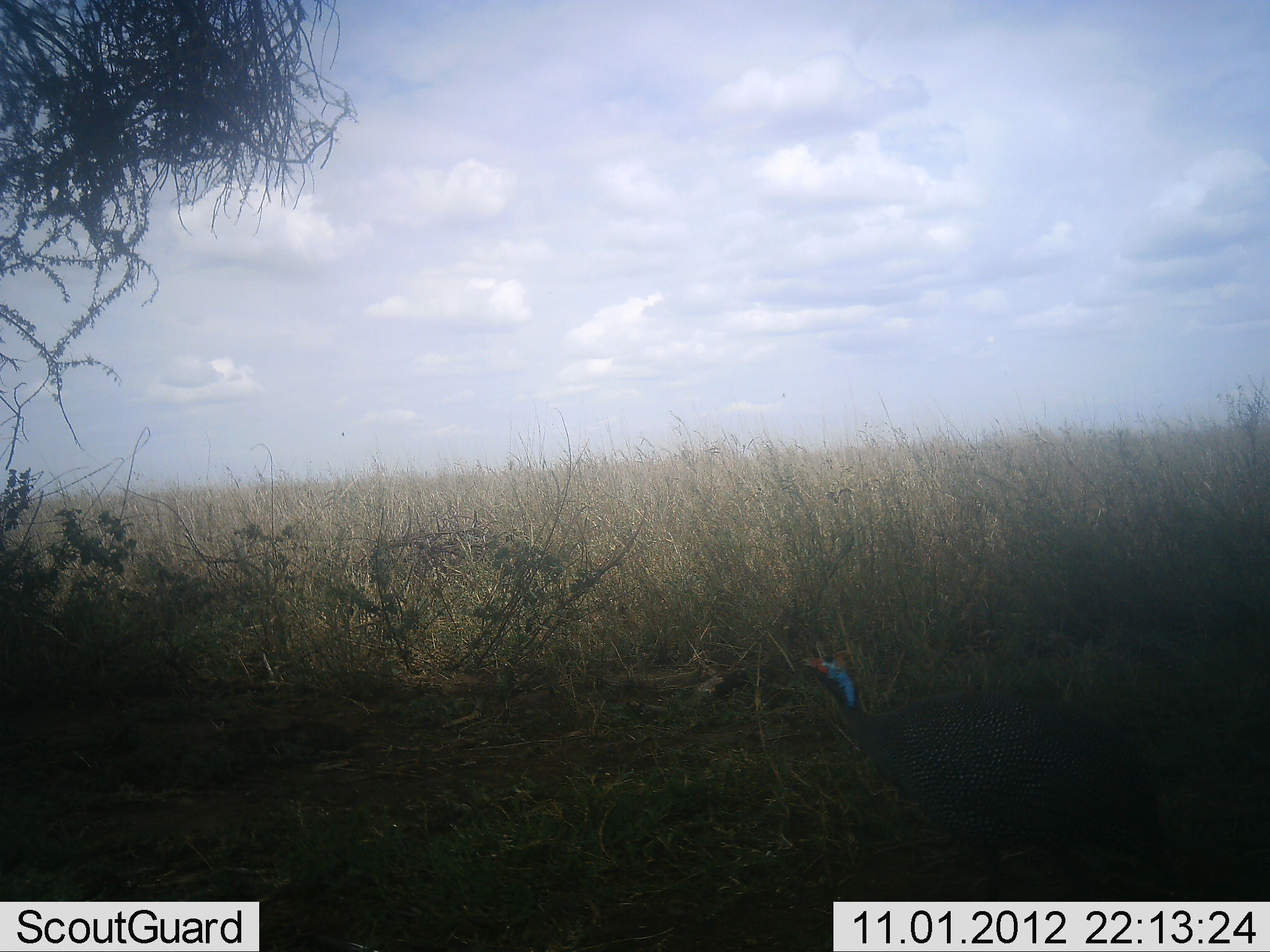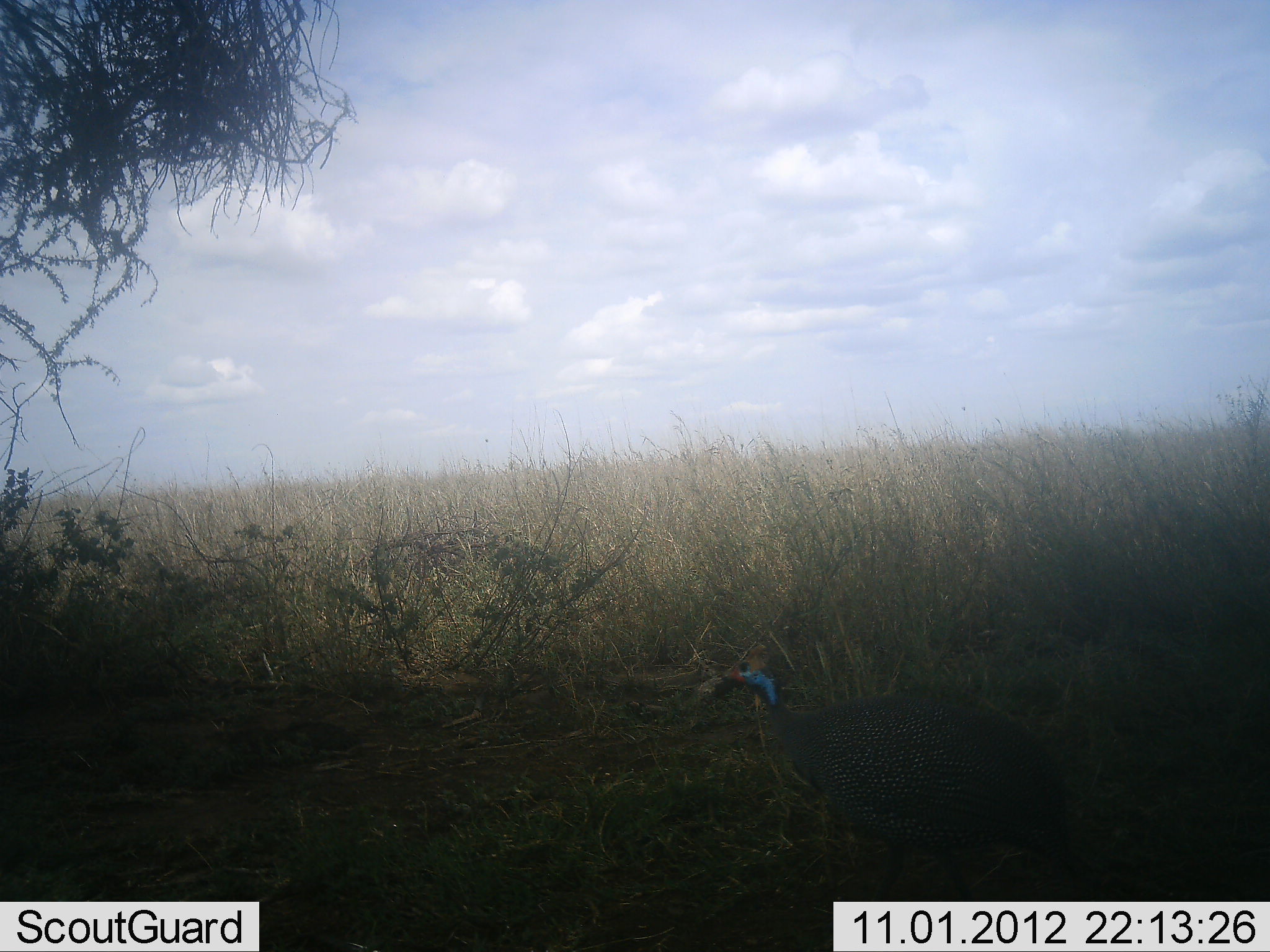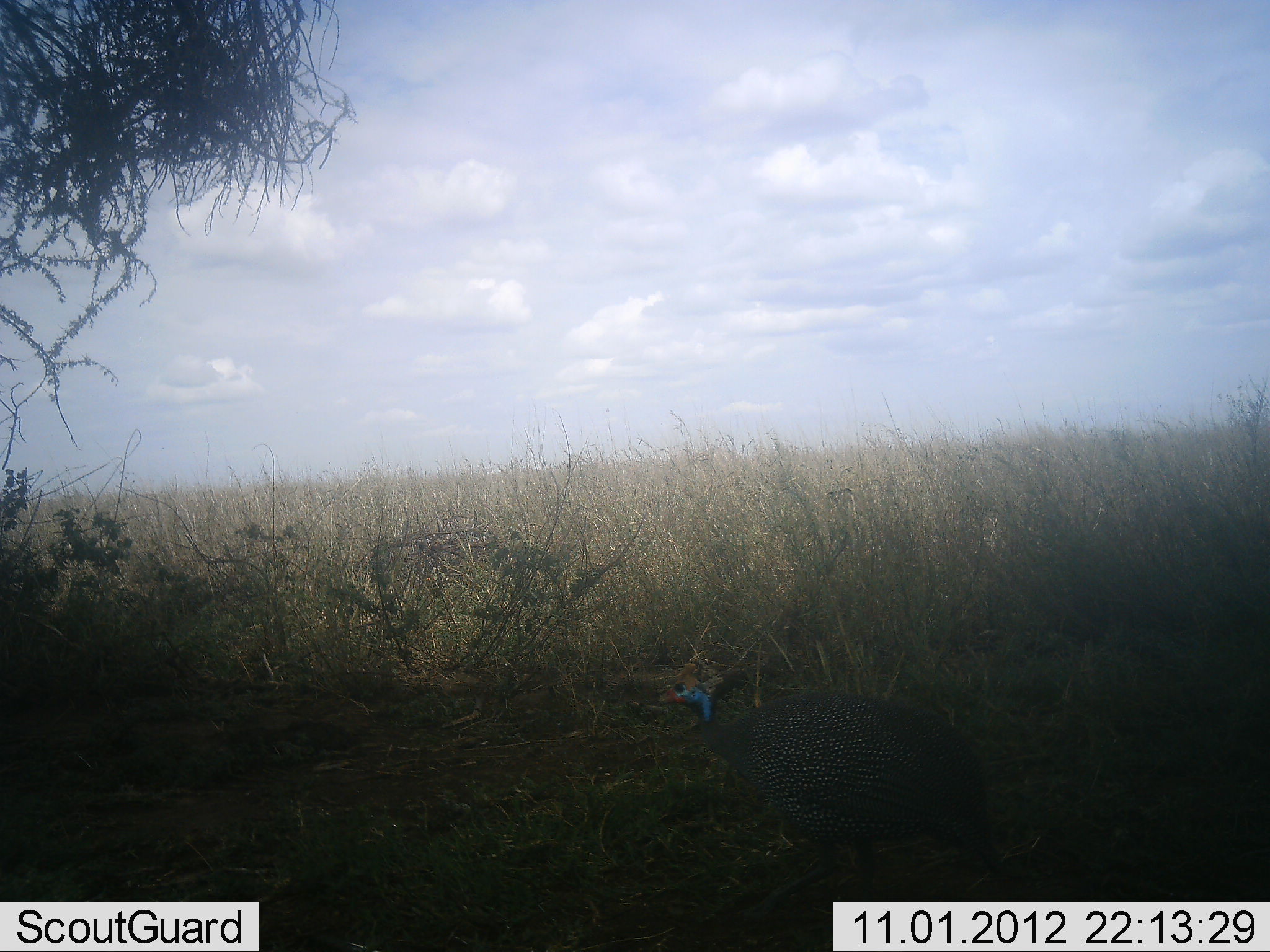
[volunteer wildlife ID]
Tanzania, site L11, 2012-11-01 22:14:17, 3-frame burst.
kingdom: Animalia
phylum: Chordata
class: Aves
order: Galliformes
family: Numididae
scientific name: Numididae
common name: guinea fowl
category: guineafowl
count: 1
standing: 0%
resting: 0%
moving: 100%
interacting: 0%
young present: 0%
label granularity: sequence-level